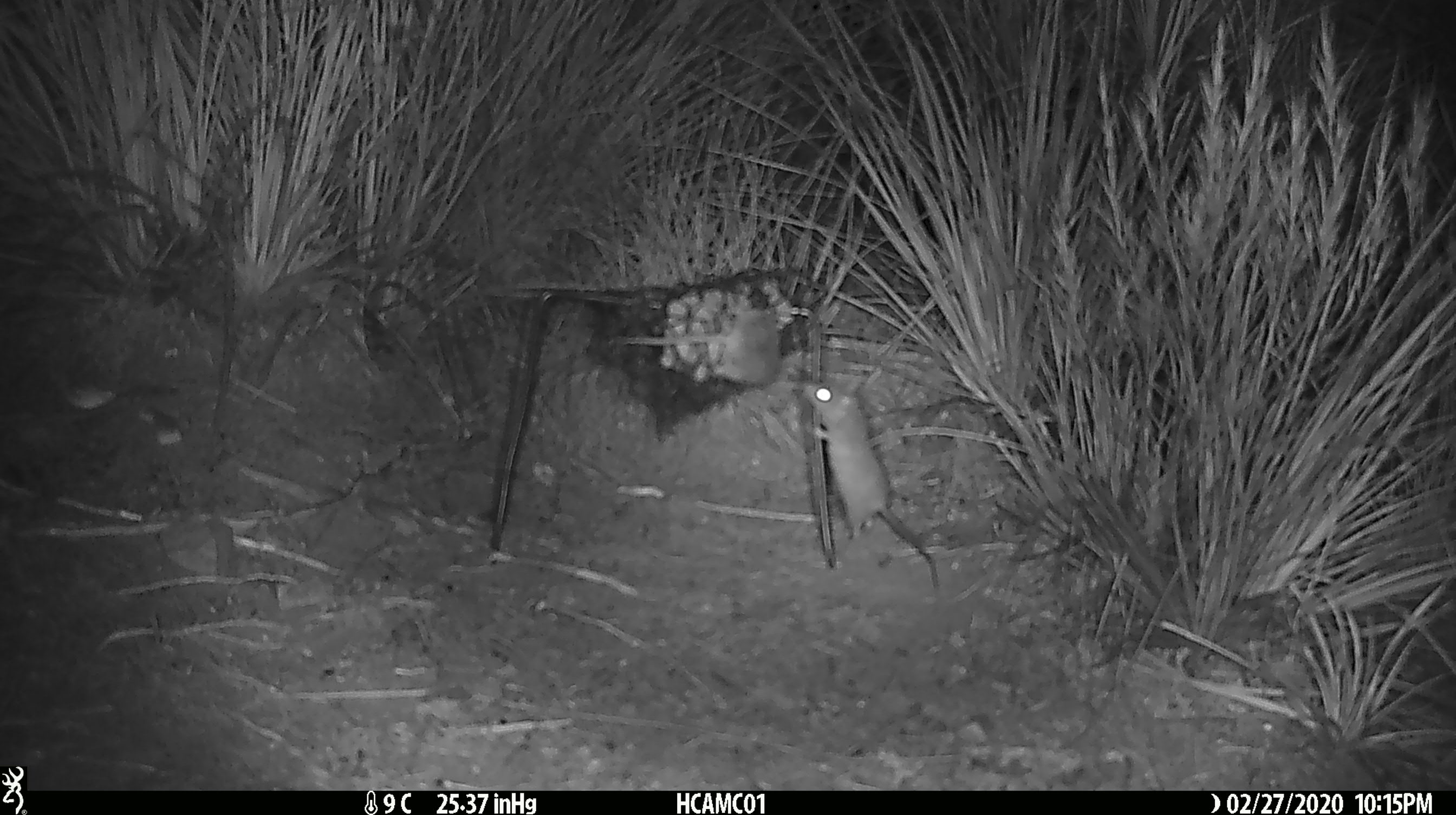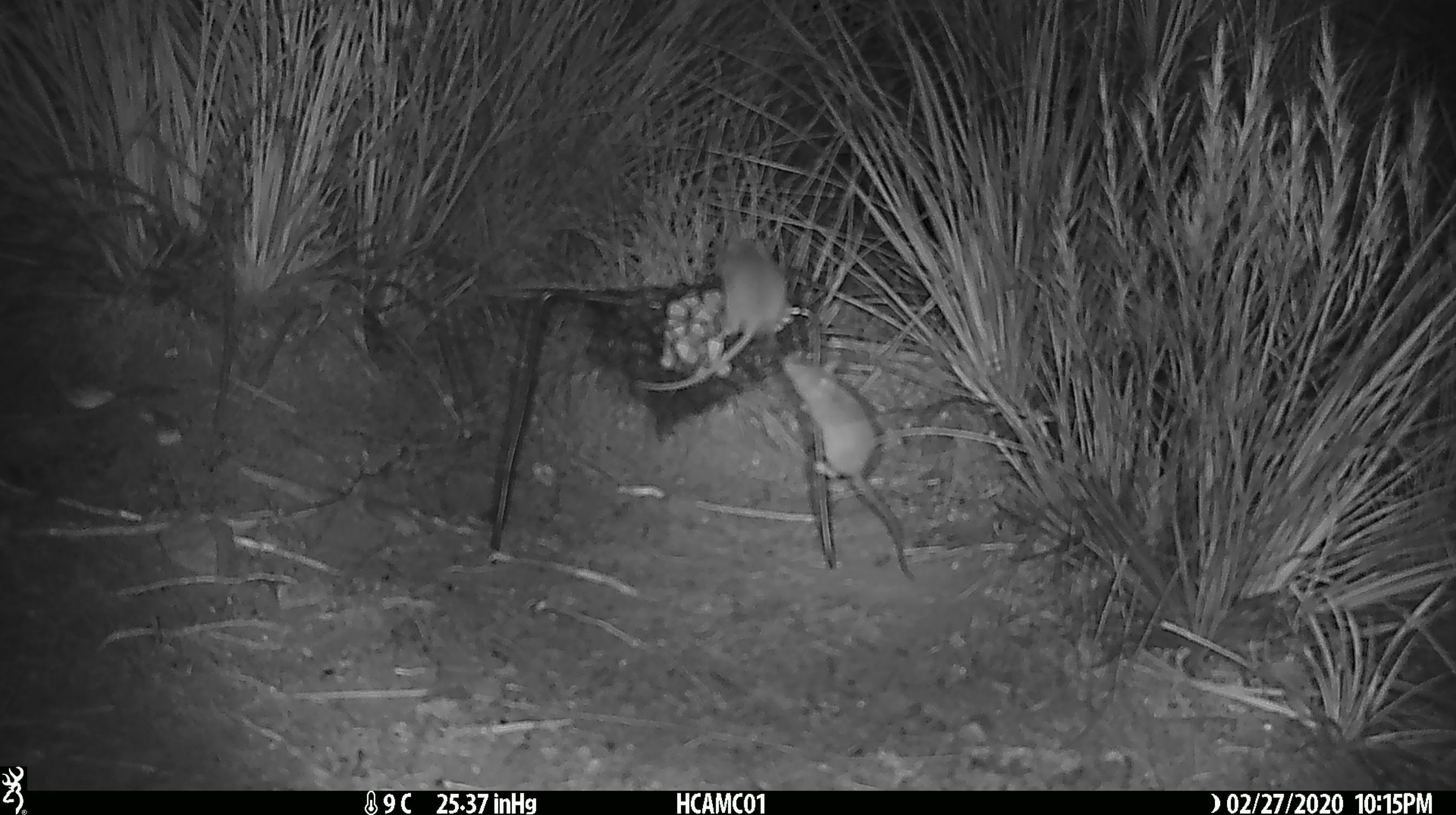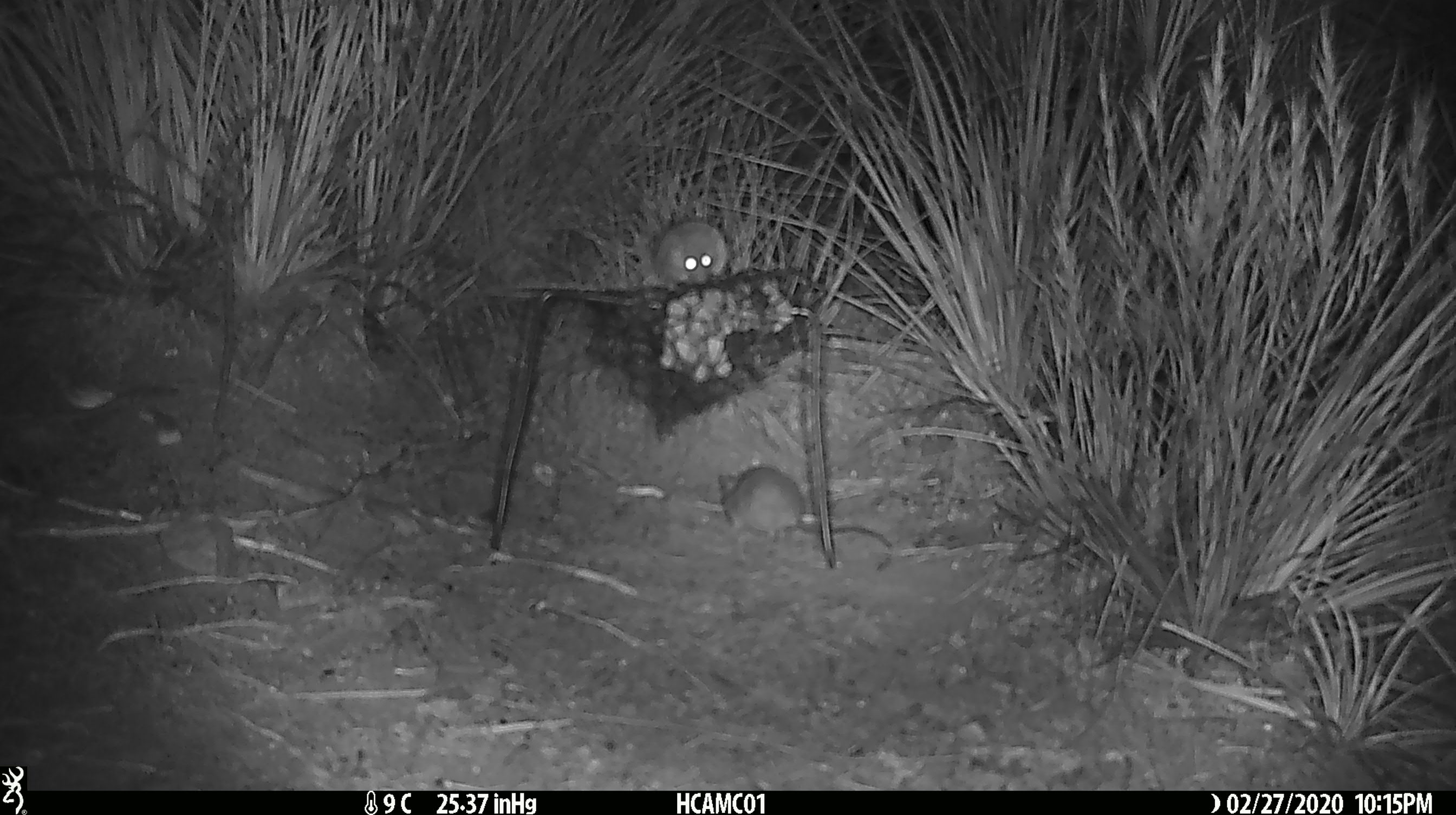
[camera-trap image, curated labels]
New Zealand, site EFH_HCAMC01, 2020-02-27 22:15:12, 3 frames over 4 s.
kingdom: Animalia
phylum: Chordata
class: Mammalia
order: Rodentia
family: Muridae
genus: Mus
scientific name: Mus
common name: mouse